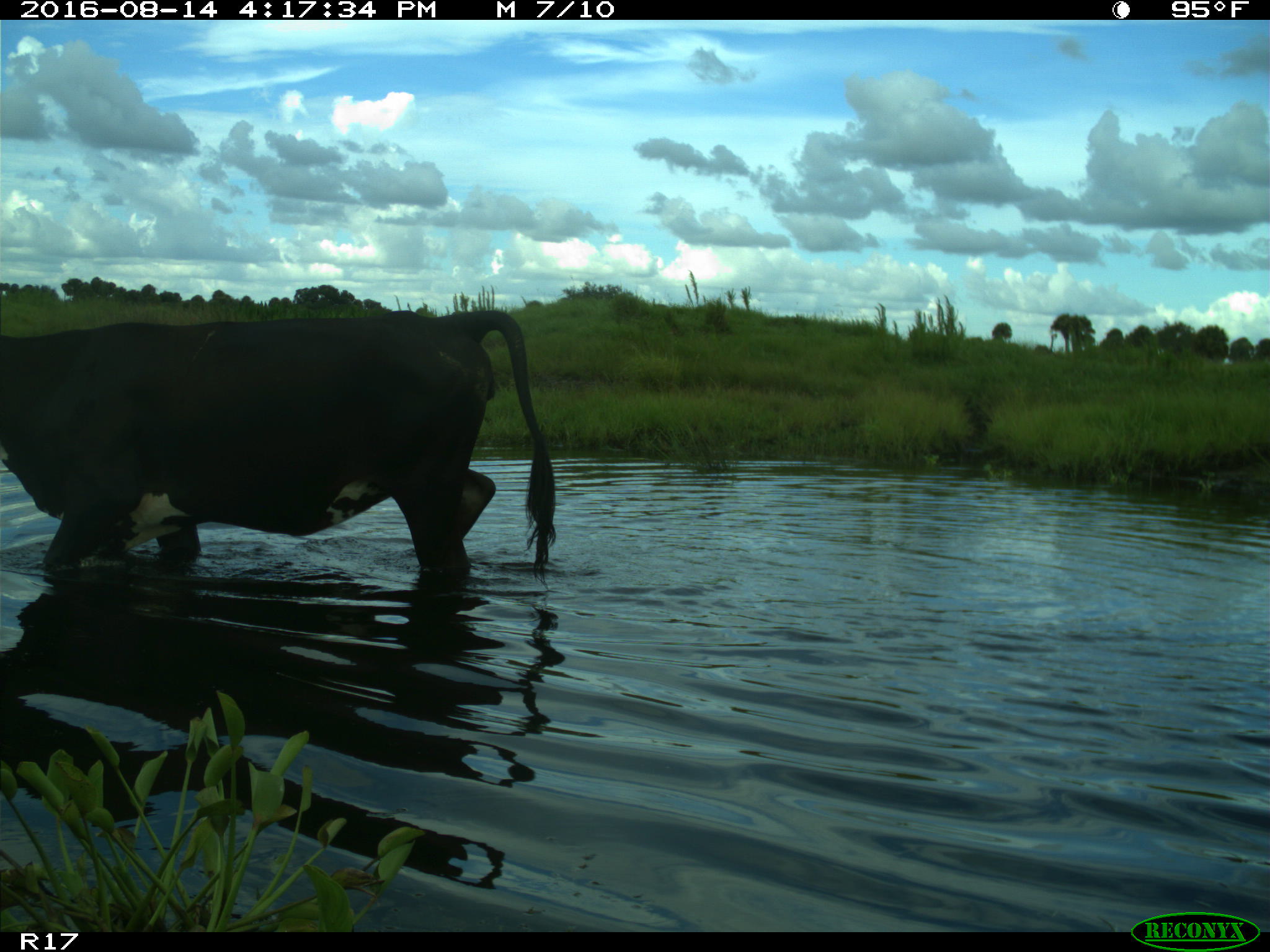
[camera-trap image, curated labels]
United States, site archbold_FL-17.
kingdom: Animalia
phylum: Chordata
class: Mammalia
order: Artiodactyla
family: Bovidae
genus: Bos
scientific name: Bos taurus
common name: domestic cow